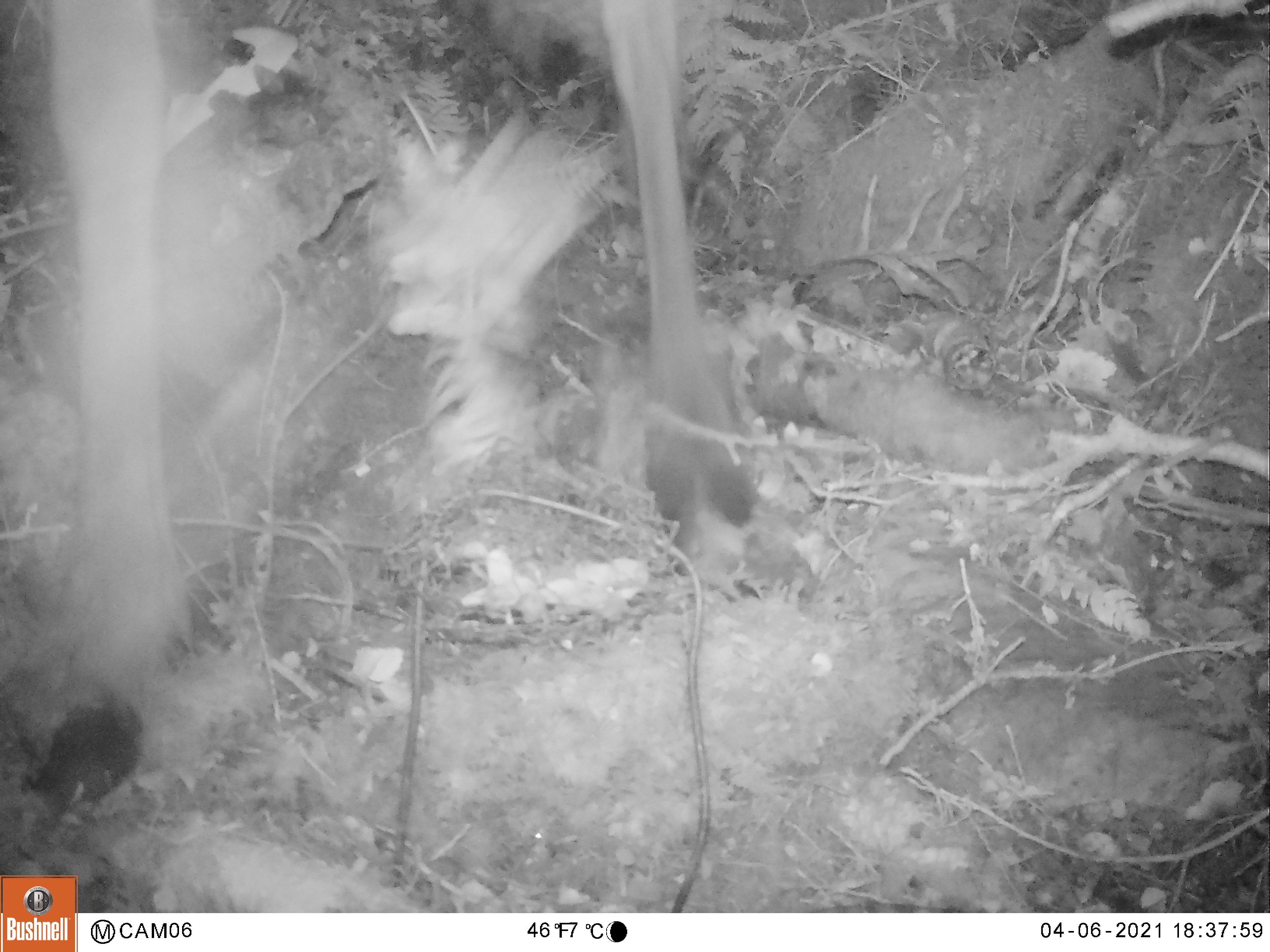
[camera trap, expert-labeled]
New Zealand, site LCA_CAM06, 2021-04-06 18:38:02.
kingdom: Animalia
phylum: Chordata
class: Mammalia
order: Artiodactyla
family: Cervidae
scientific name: Cervidae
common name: deer